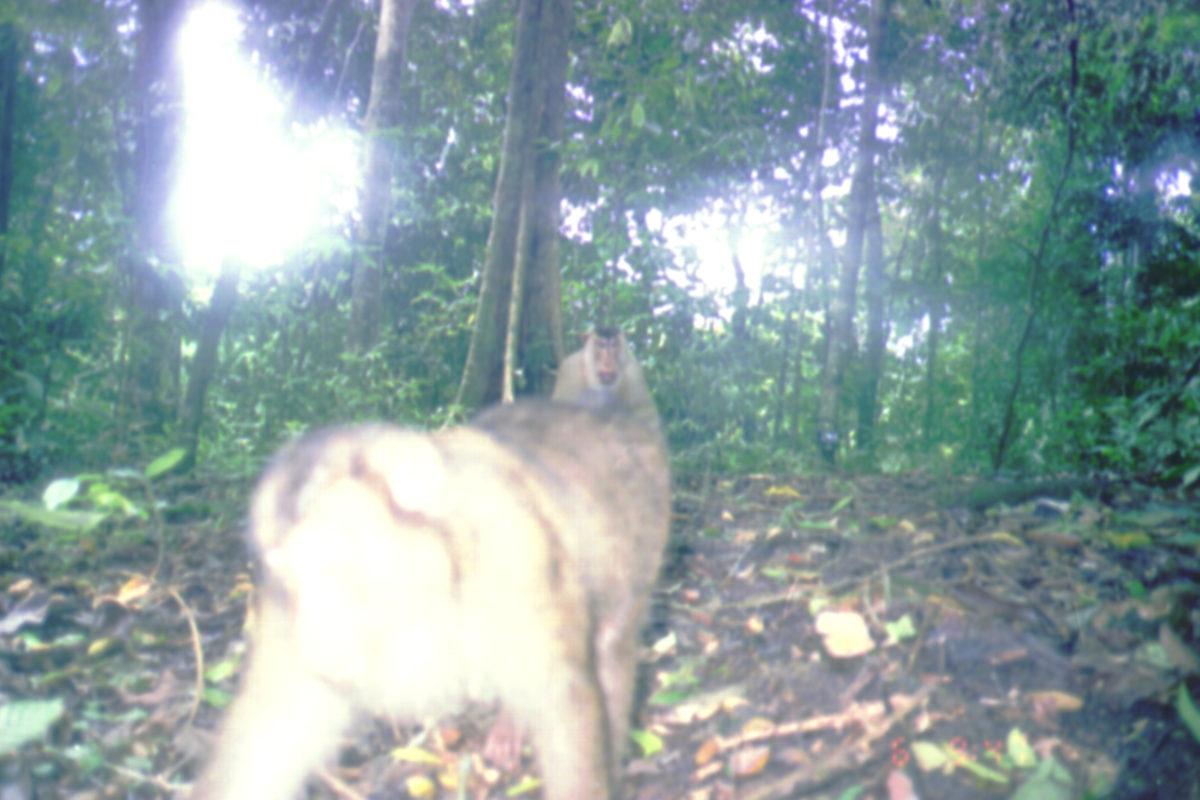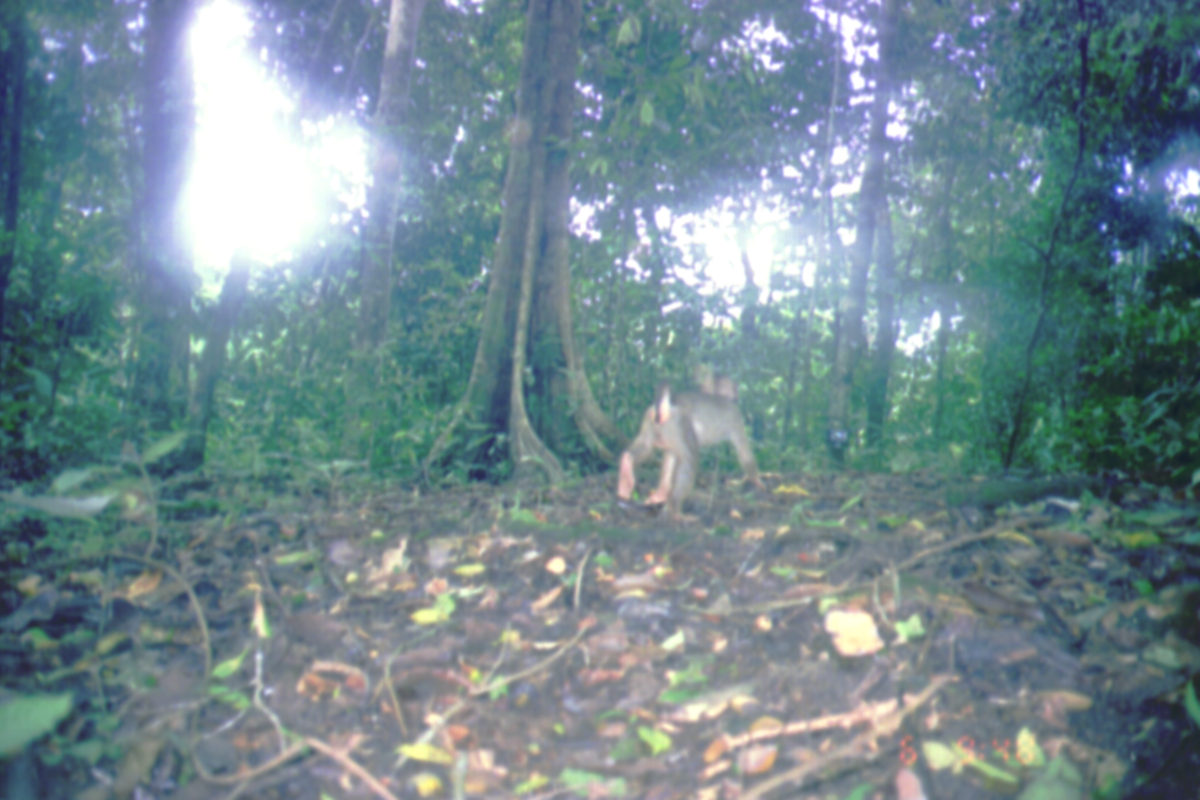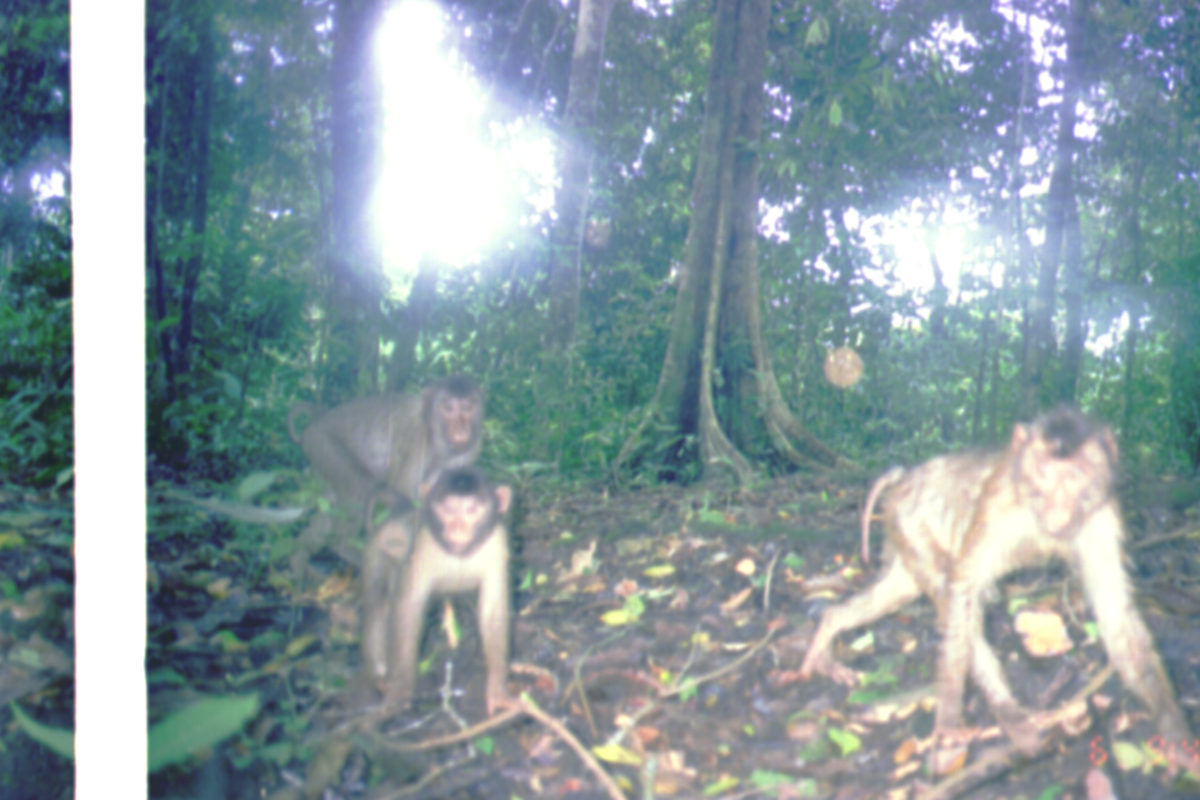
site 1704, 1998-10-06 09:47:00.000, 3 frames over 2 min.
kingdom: Animalia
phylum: Chordata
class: Mammalia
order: Primates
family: Cercopithecidae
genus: Macaca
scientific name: Macaca nemestrina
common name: southern pig-tailed macaque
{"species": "Macaca nemestrina (southern pig-tailed macaque)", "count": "1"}